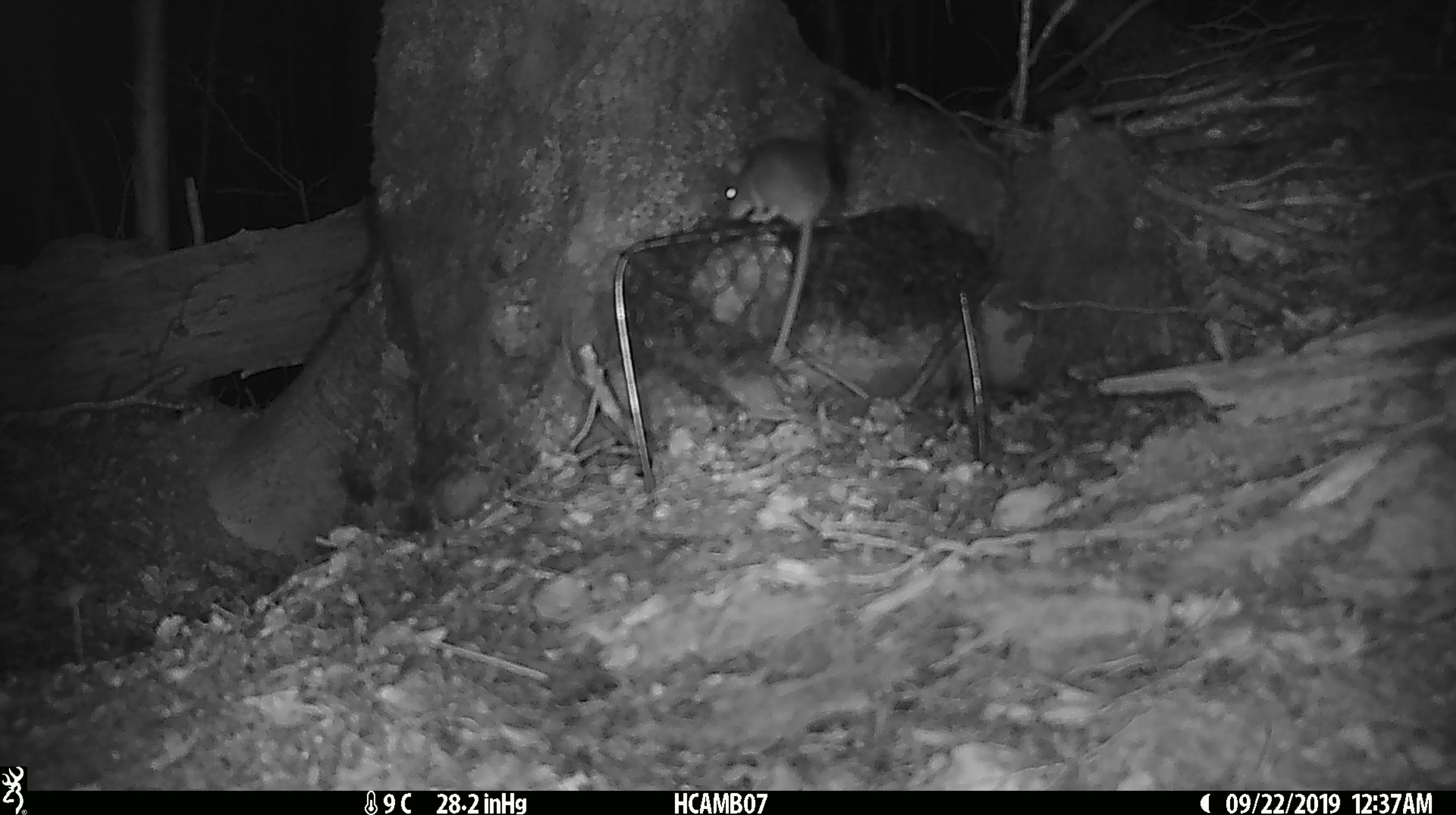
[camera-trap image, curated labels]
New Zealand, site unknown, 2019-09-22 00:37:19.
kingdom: Animalia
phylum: Chordata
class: Mammalia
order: Rodentia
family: Muridae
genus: Mus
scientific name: Mus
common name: mouse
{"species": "mouse (Mus)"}